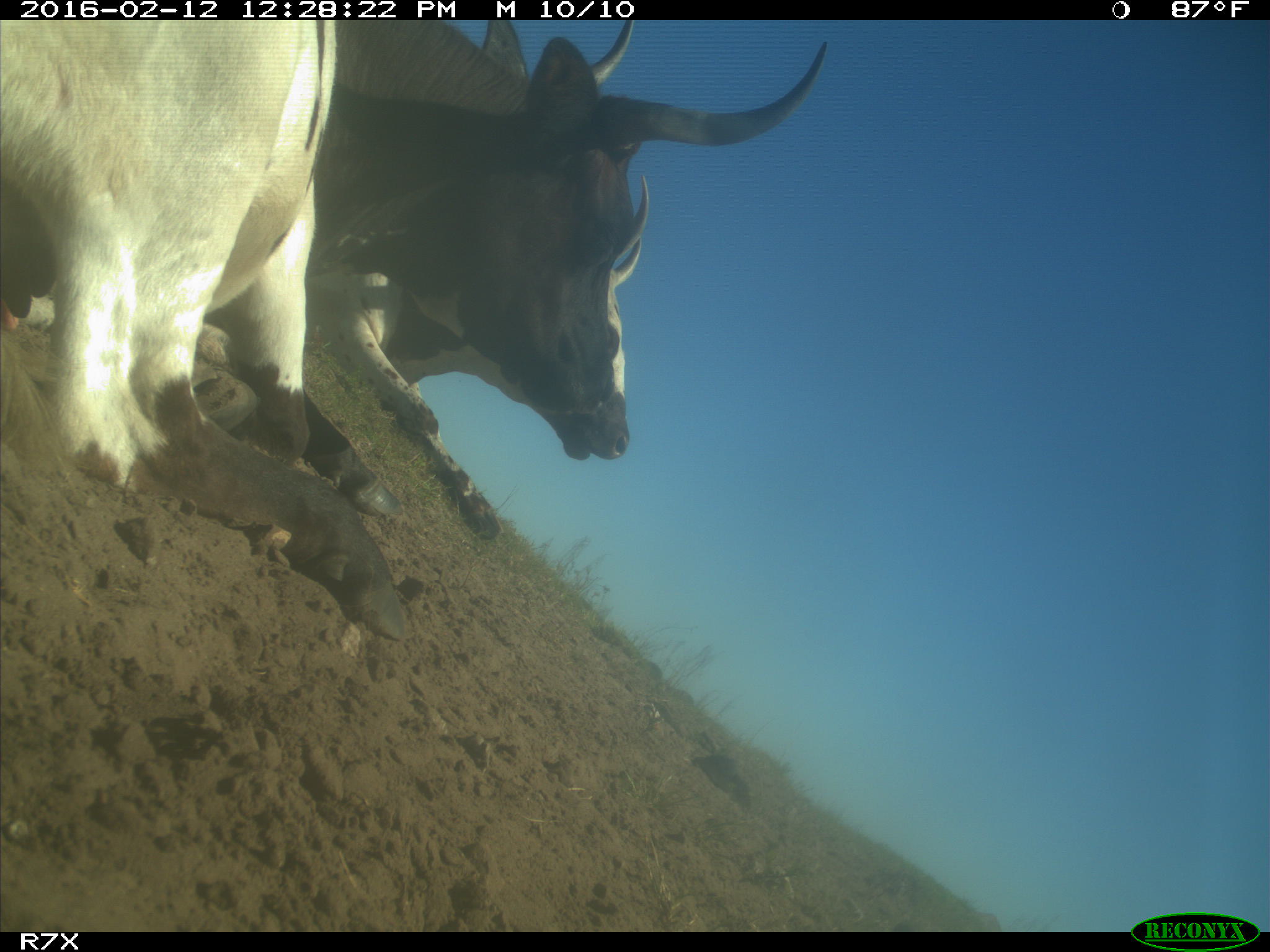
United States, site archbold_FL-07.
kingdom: Animalia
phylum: Chordata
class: Mammalia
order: Artiodactyla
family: Bovidae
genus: Bos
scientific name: Bos taurus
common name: domestic cow